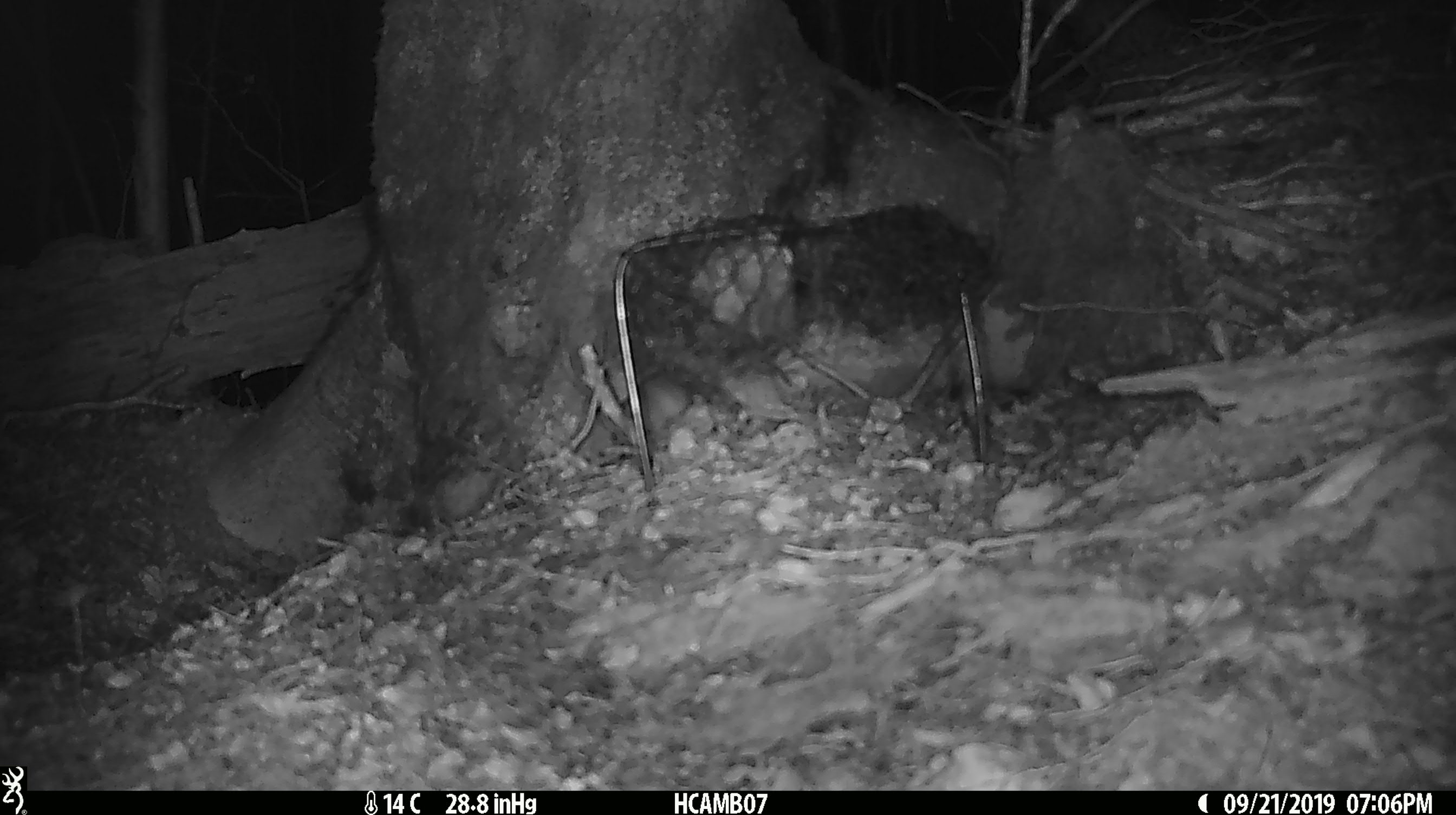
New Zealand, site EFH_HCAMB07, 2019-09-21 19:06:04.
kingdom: Animalia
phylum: Chordata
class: Mammalia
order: Rodentia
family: Muridae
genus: Mus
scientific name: Mus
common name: mouse